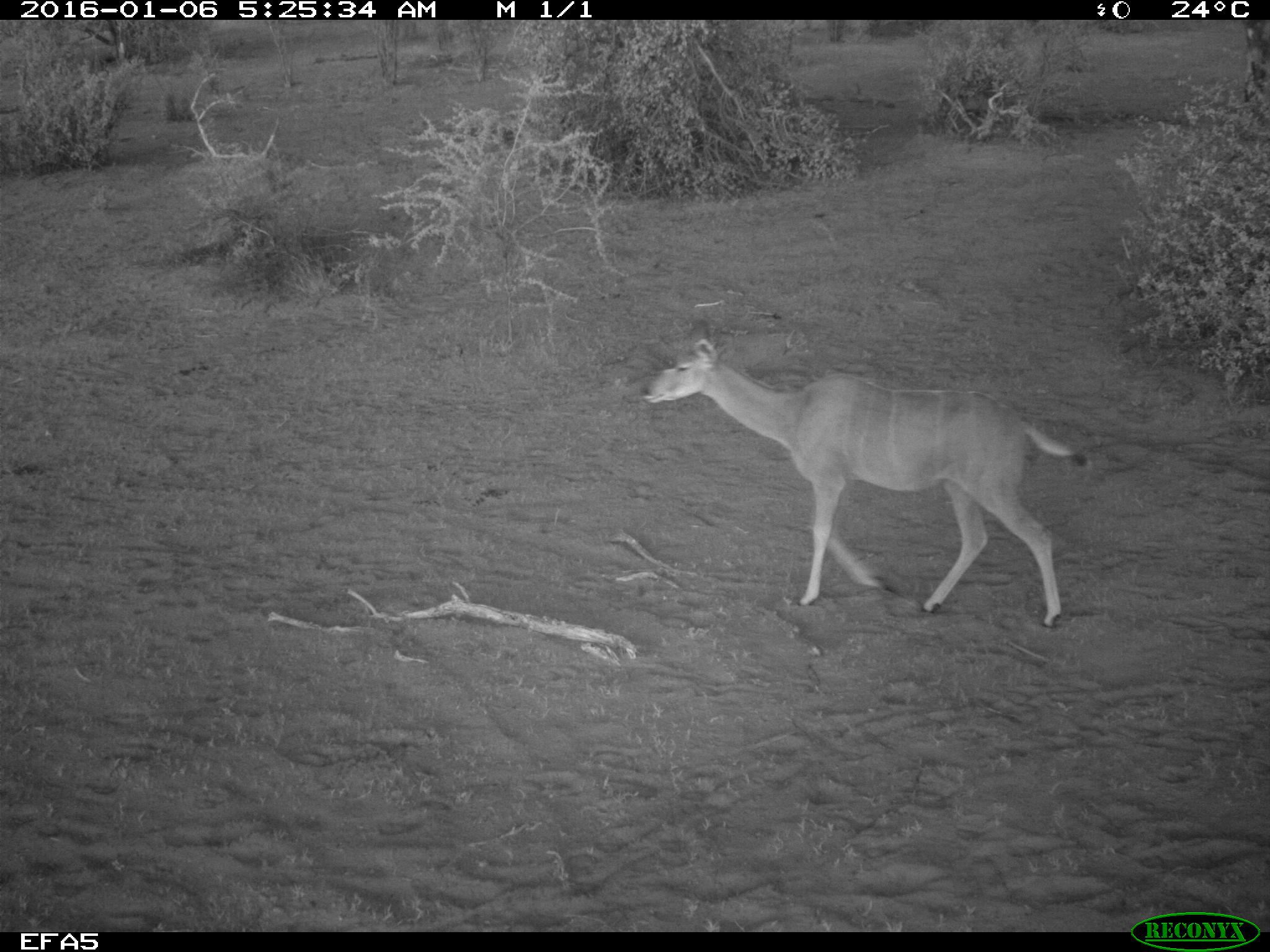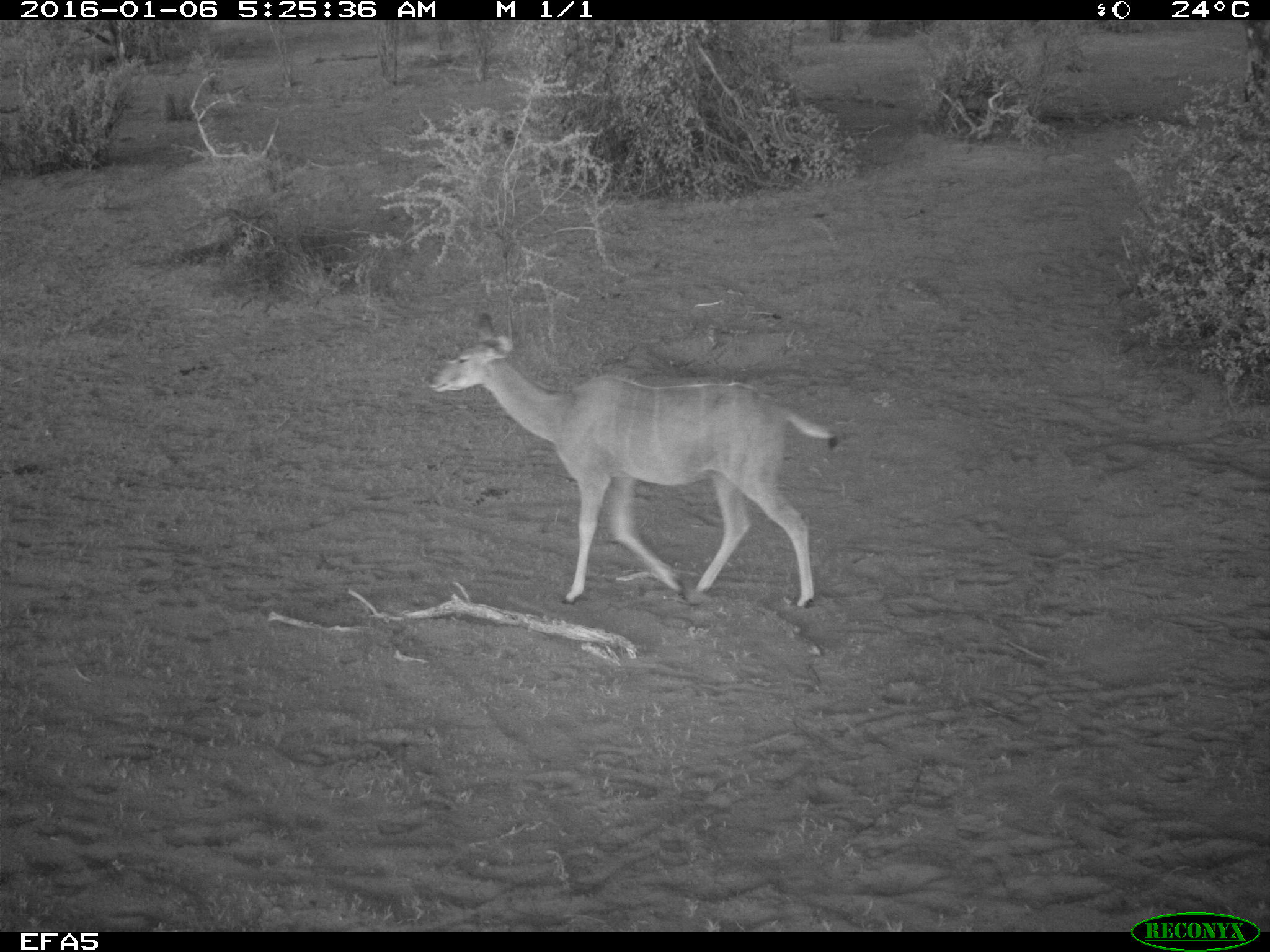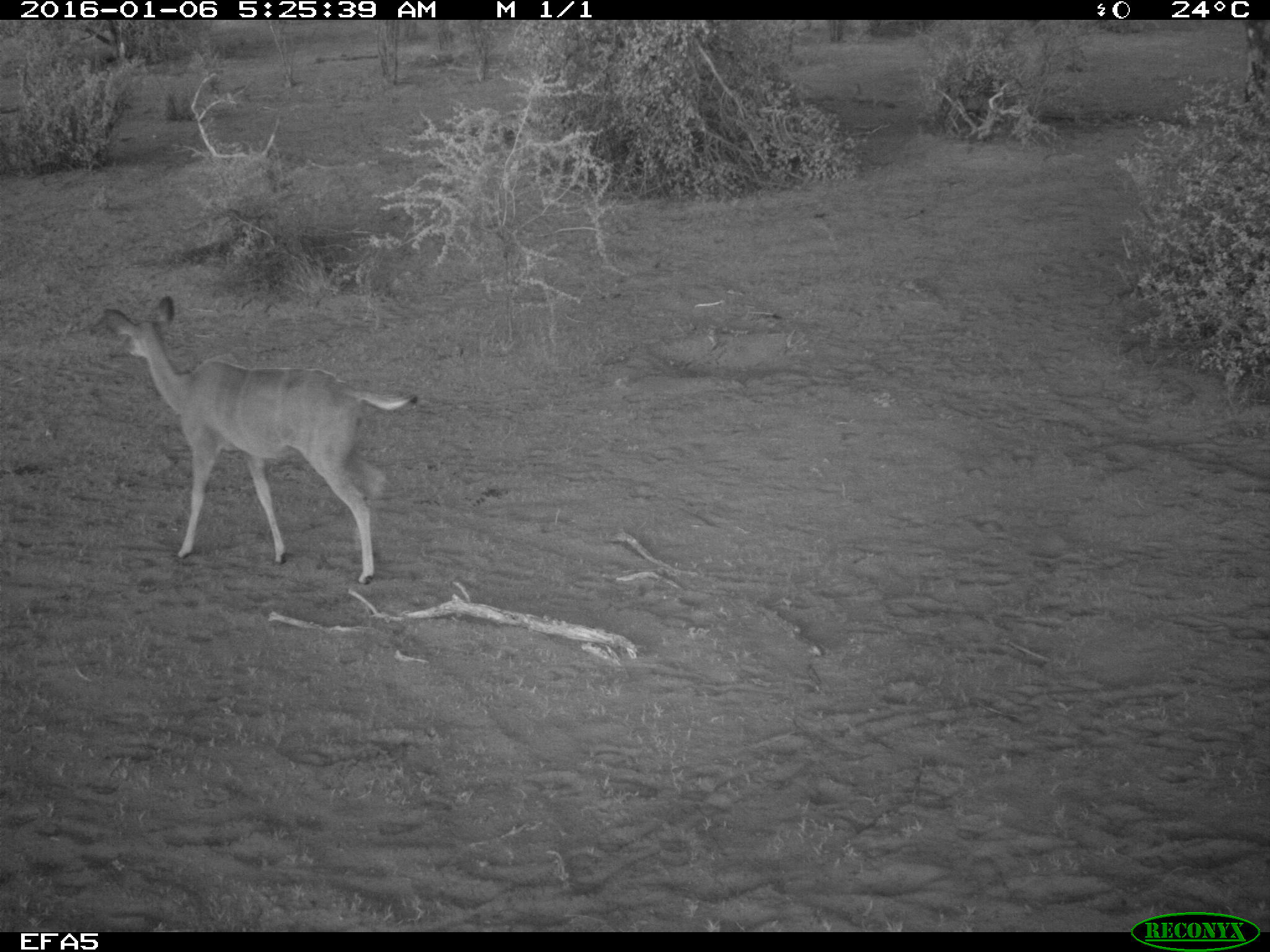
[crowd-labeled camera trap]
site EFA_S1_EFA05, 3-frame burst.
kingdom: Animalia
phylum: Chordata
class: Mammalia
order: Artiodactyla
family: Bovidae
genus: Aepyceros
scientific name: Aepyceros melampus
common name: impala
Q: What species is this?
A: Impala (Aepyceros melampus).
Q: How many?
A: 1.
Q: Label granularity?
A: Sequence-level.